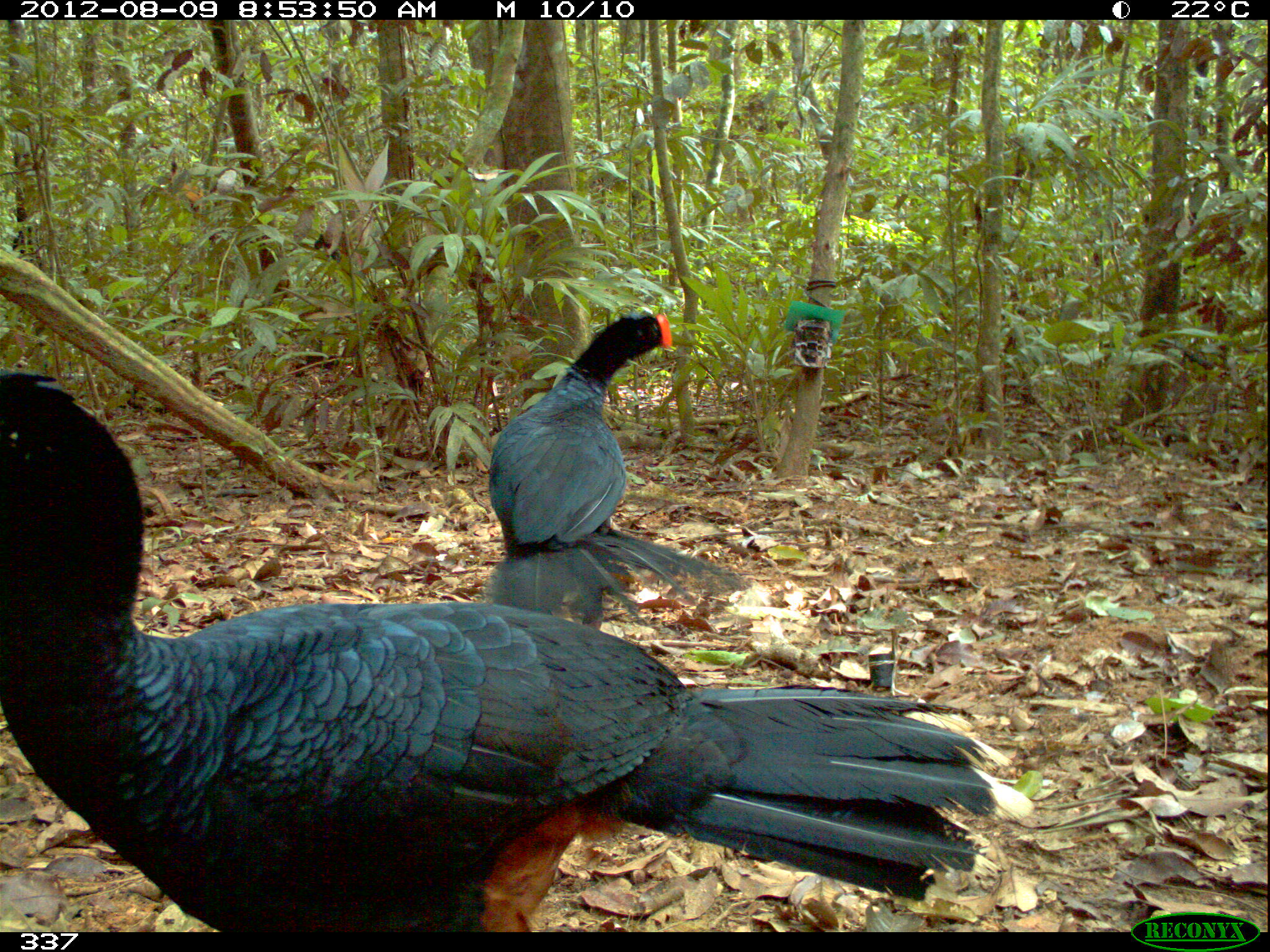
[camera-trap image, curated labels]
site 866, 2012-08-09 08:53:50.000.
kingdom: Animalia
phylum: Chordata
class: Aves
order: Galliformes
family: Cracidae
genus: Mitu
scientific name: Mitu tuberosum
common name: razor-billed curassow